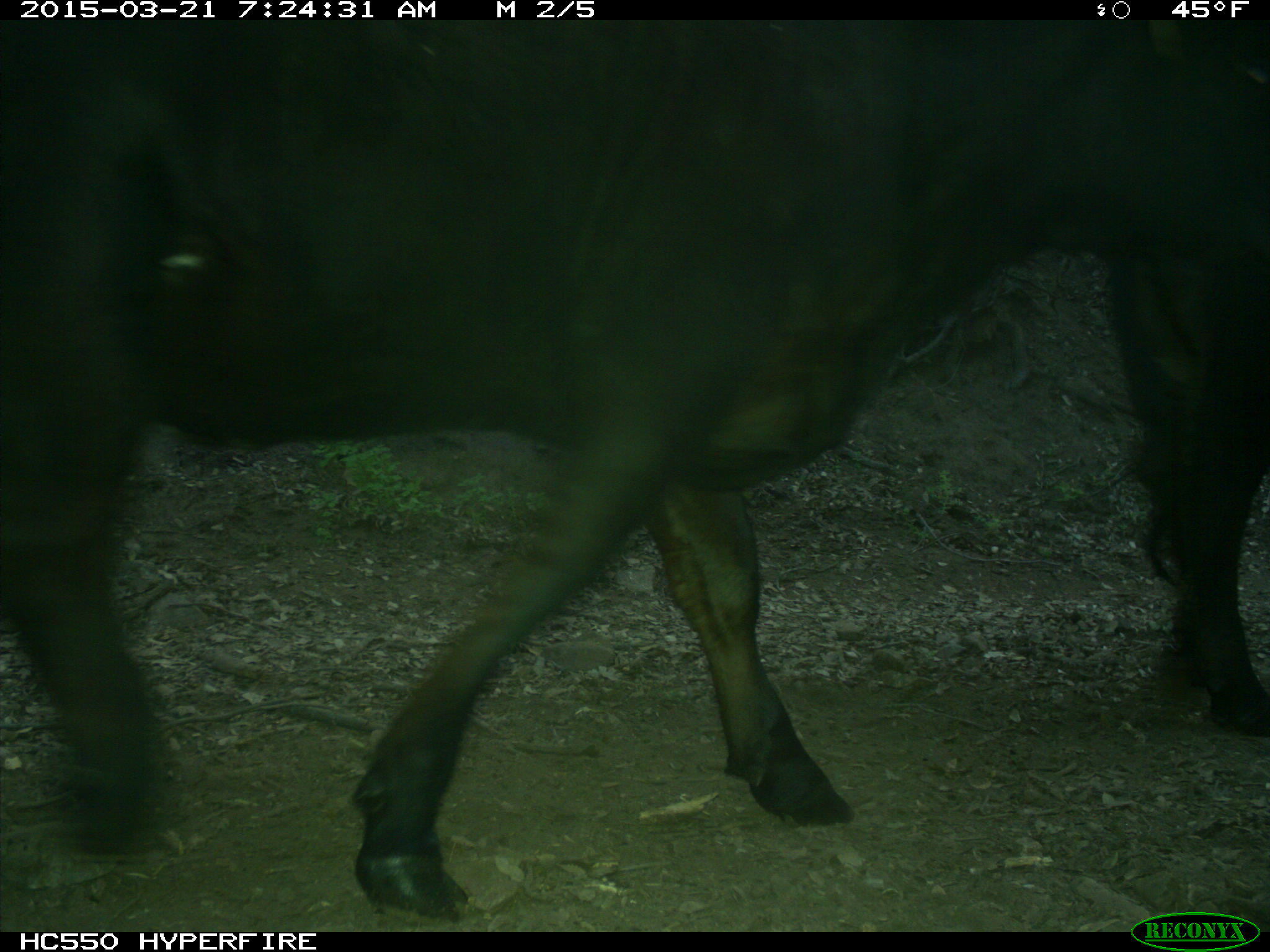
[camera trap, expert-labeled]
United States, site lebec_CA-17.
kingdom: Animalia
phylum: Chordata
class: Mammalia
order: Artiodactyla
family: Bovidae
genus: Bos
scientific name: Bos taurus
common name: domestic cow